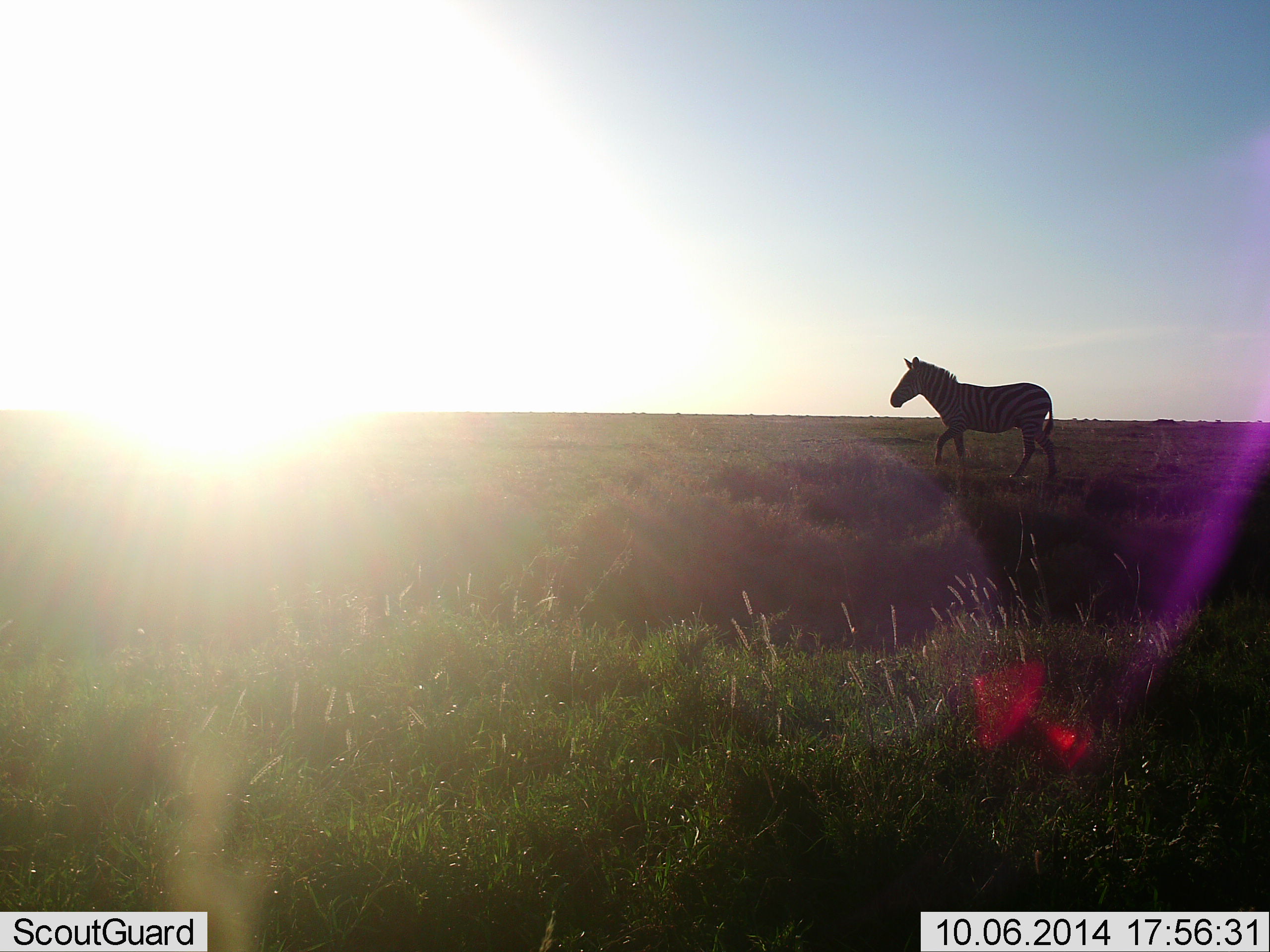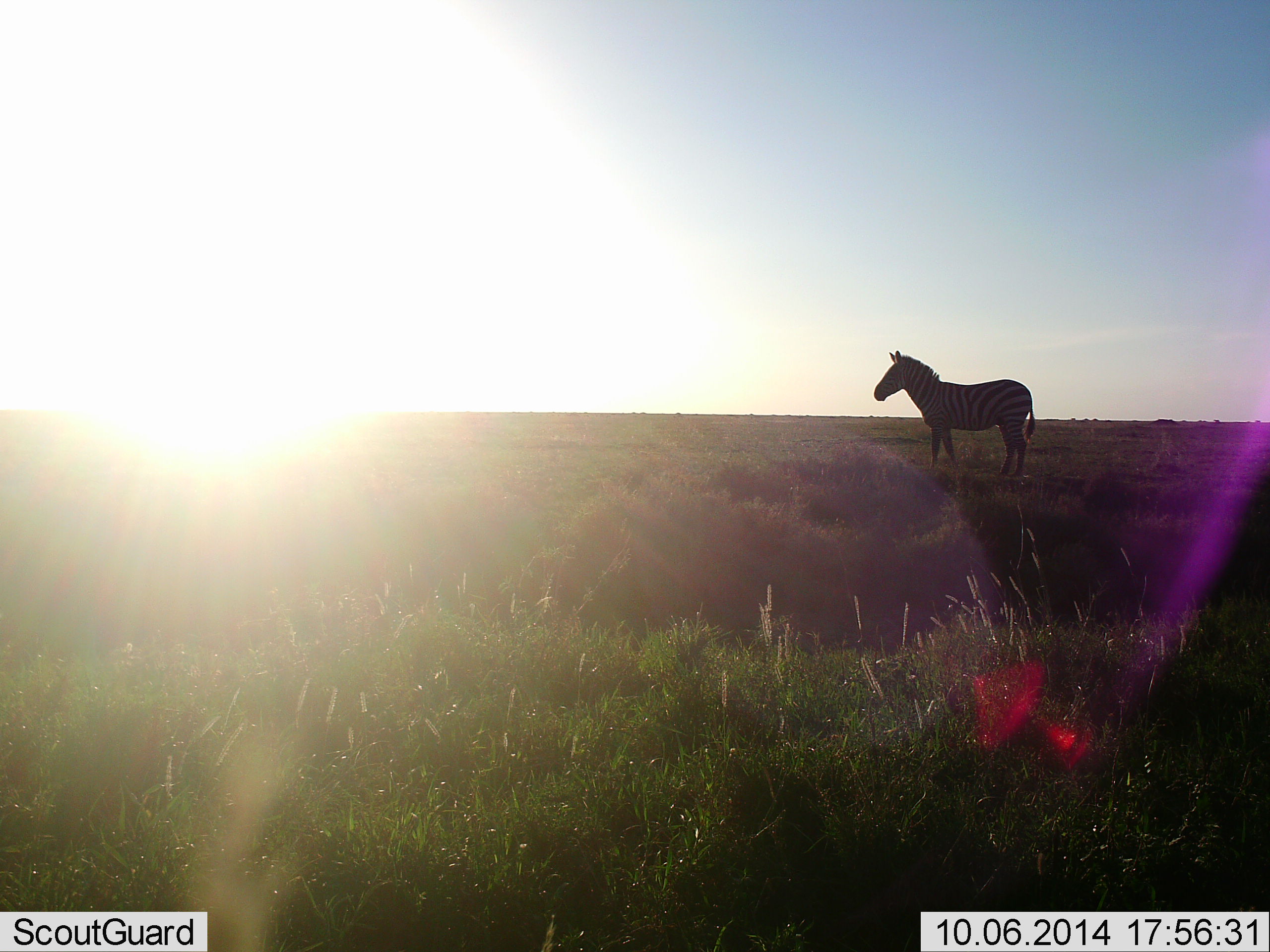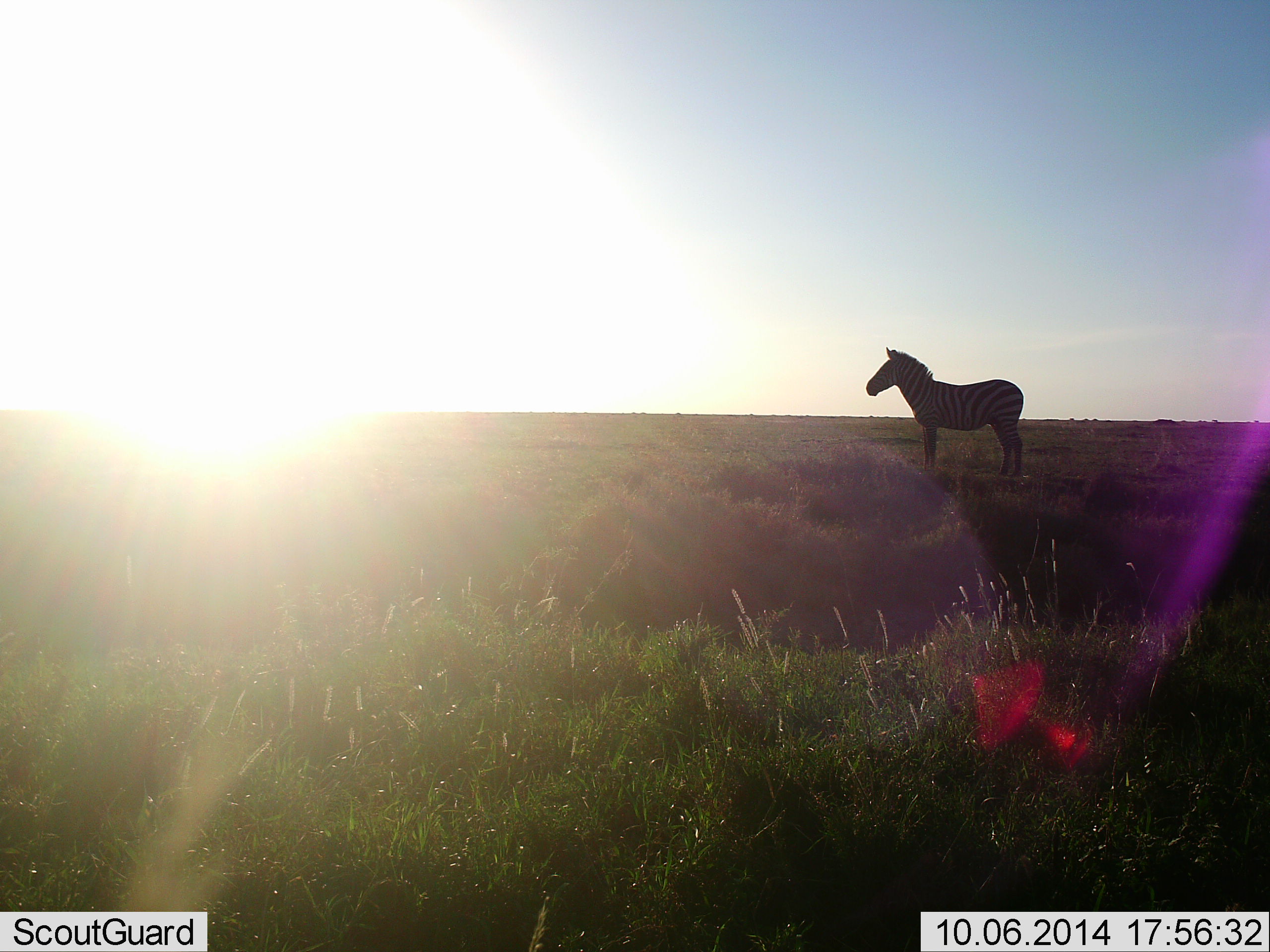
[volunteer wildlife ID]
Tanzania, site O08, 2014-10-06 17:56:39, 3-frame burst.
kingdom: Animalia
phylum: Chordata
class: Mammalia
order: Perissodactyla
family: Equidae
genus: Equus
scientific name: Equus quagga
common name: plains zebra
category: zebra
Zebra (plains zebra) (Equus quagga), count 1. Behavior (volunteer vote fractions): standing 40%, resting 10%, moving 80%, interacting 0%. Young present (vote fraction): 0%. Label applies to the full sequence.